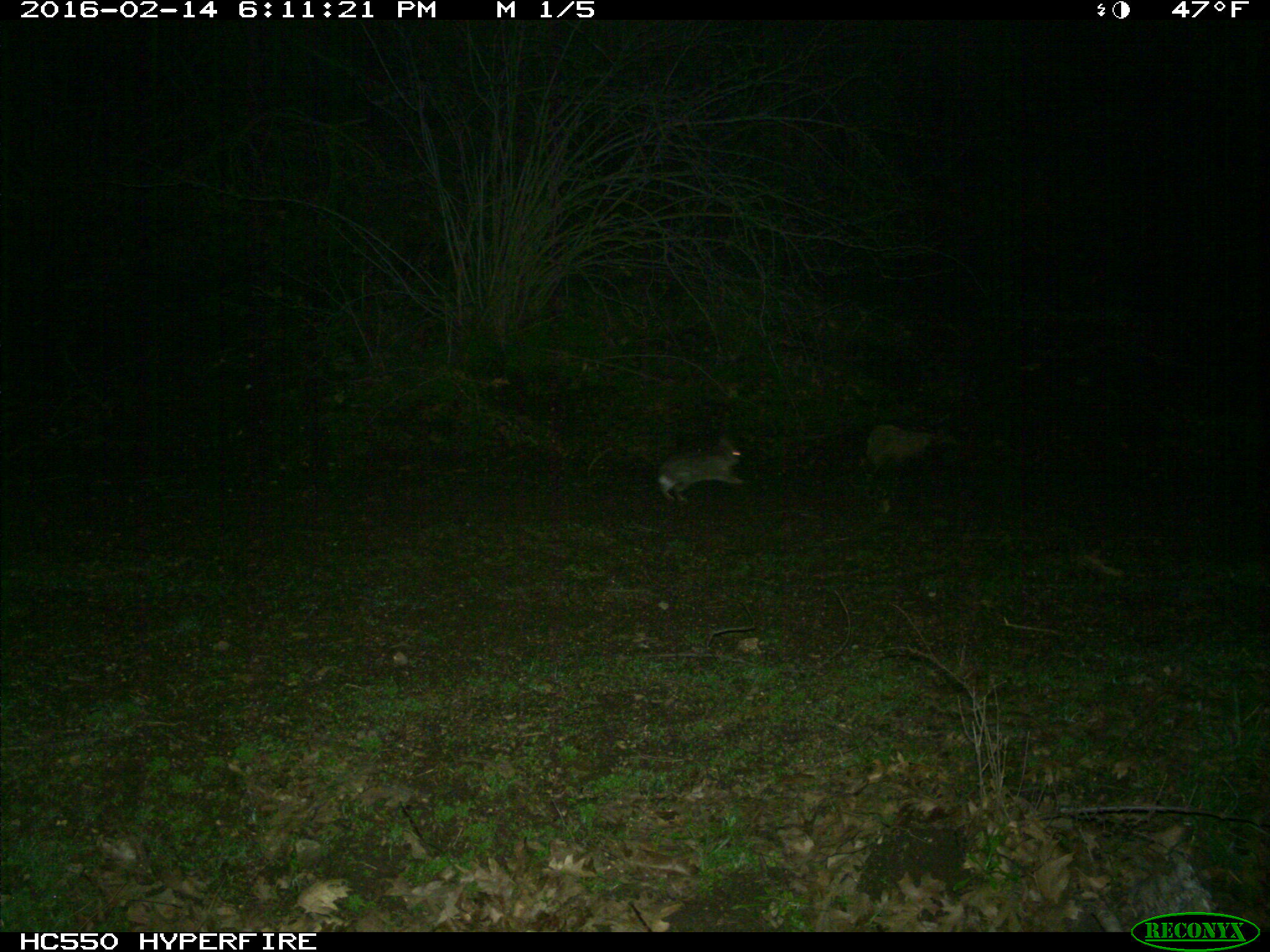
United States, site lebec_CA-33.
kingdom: Animalia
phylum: Chordata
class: Mammalia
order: Lagomorpha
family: Leporidae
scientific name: Leporidae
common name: rabbits and hares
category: unidentified rabbit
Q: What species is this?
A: Unidentified rabbit (rabbits and hares) (Leporidae).